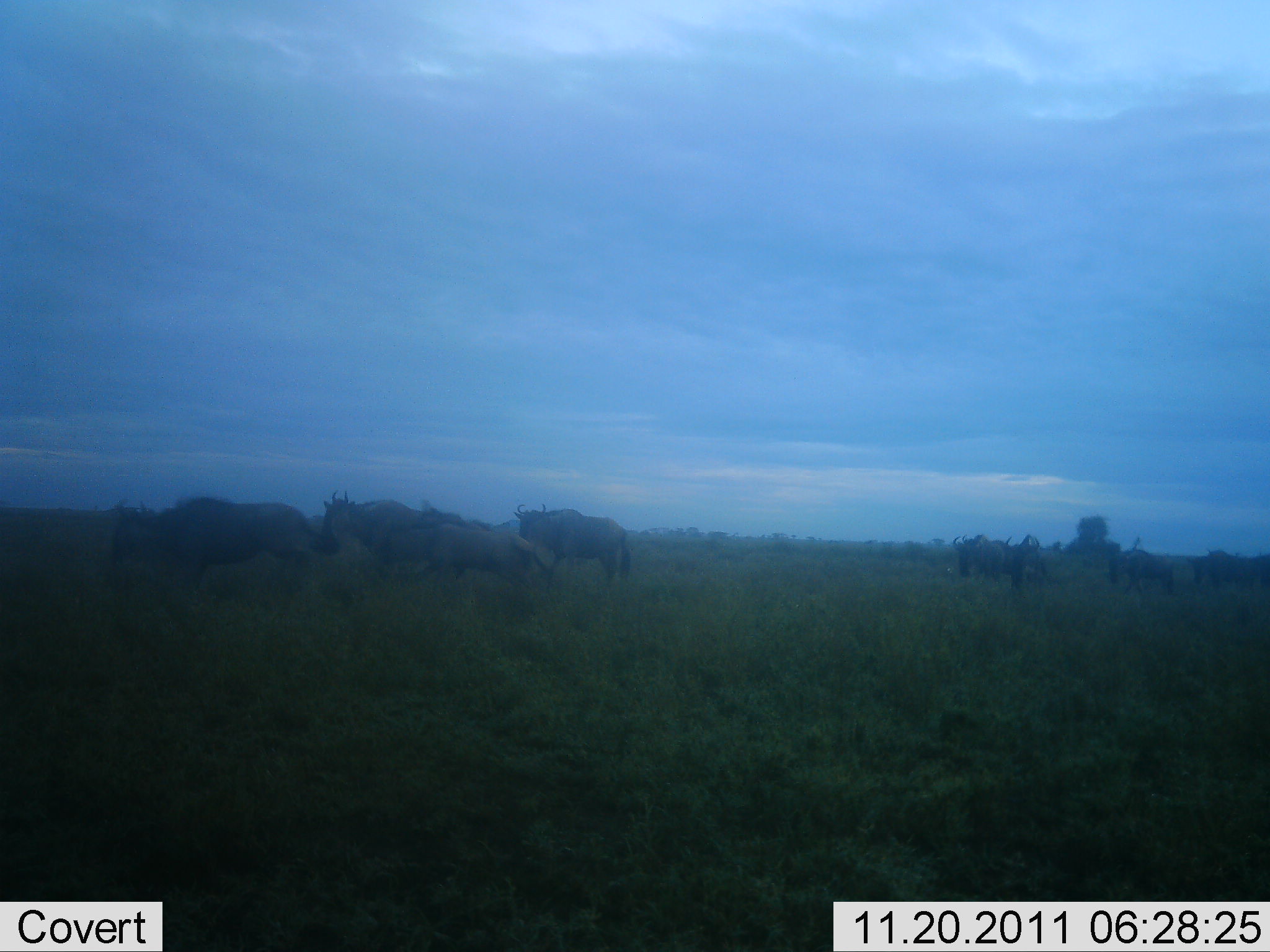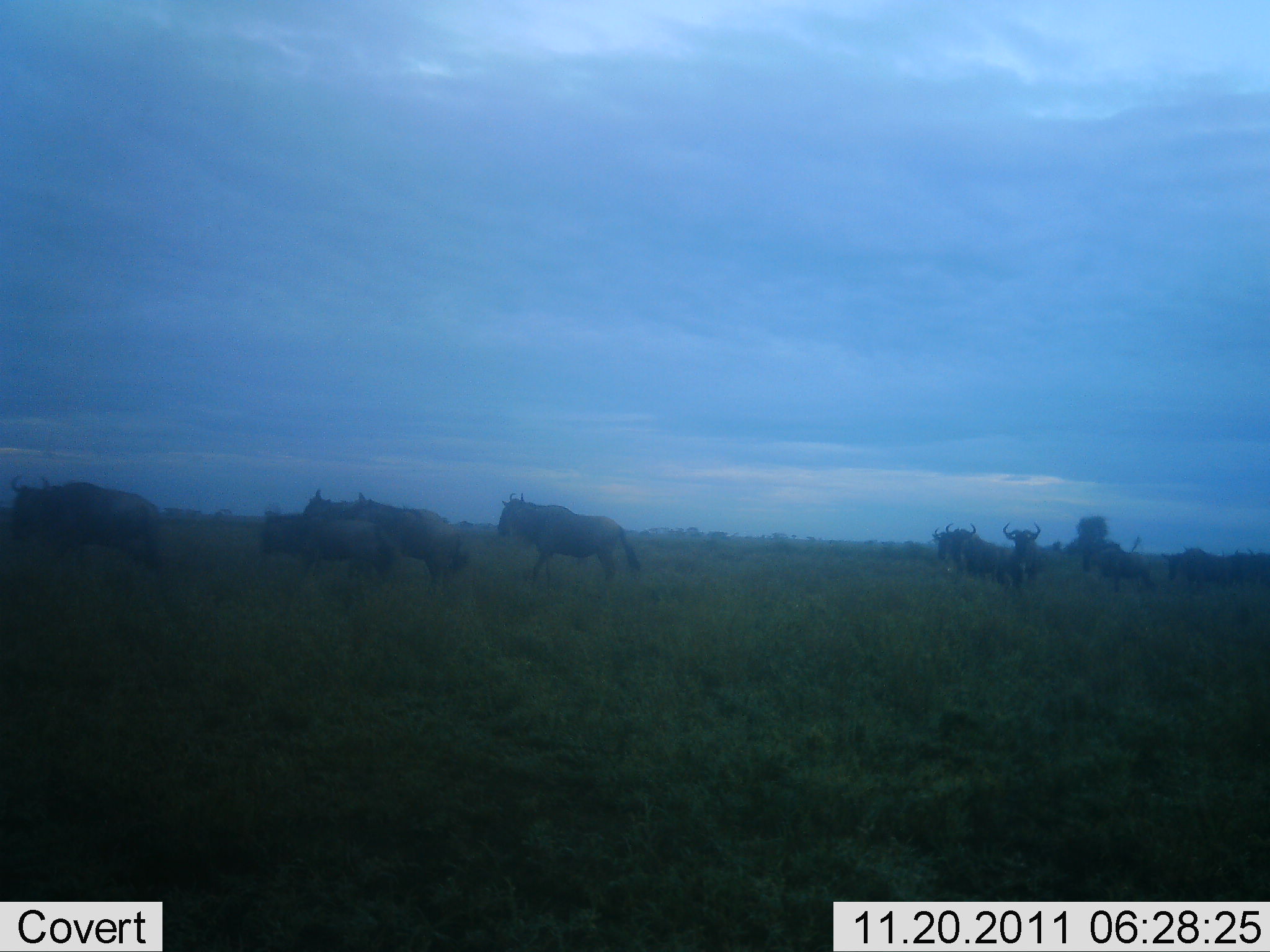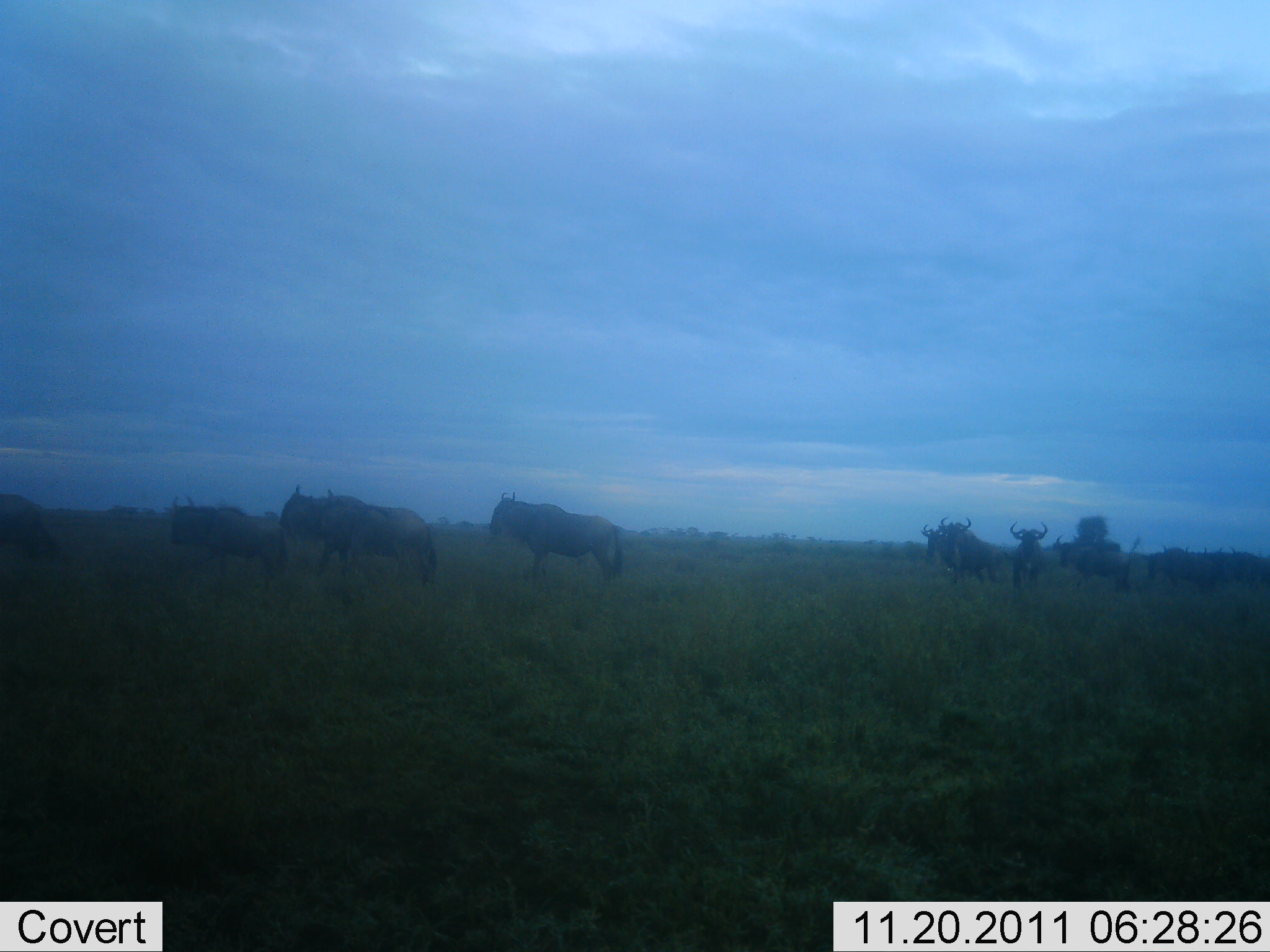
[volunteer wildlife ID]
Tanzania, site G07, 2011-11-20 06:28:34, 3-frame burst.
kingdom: Animalia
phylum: Chordata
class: Mammalia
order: Artiodactyla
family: Bovidae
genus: Connochaetes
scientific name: Connochaetes taurinus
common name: blue wildebeest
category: wildebeest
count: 11-50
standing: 0%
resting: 0%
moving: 100%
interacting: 8%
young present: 0%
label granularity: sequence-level